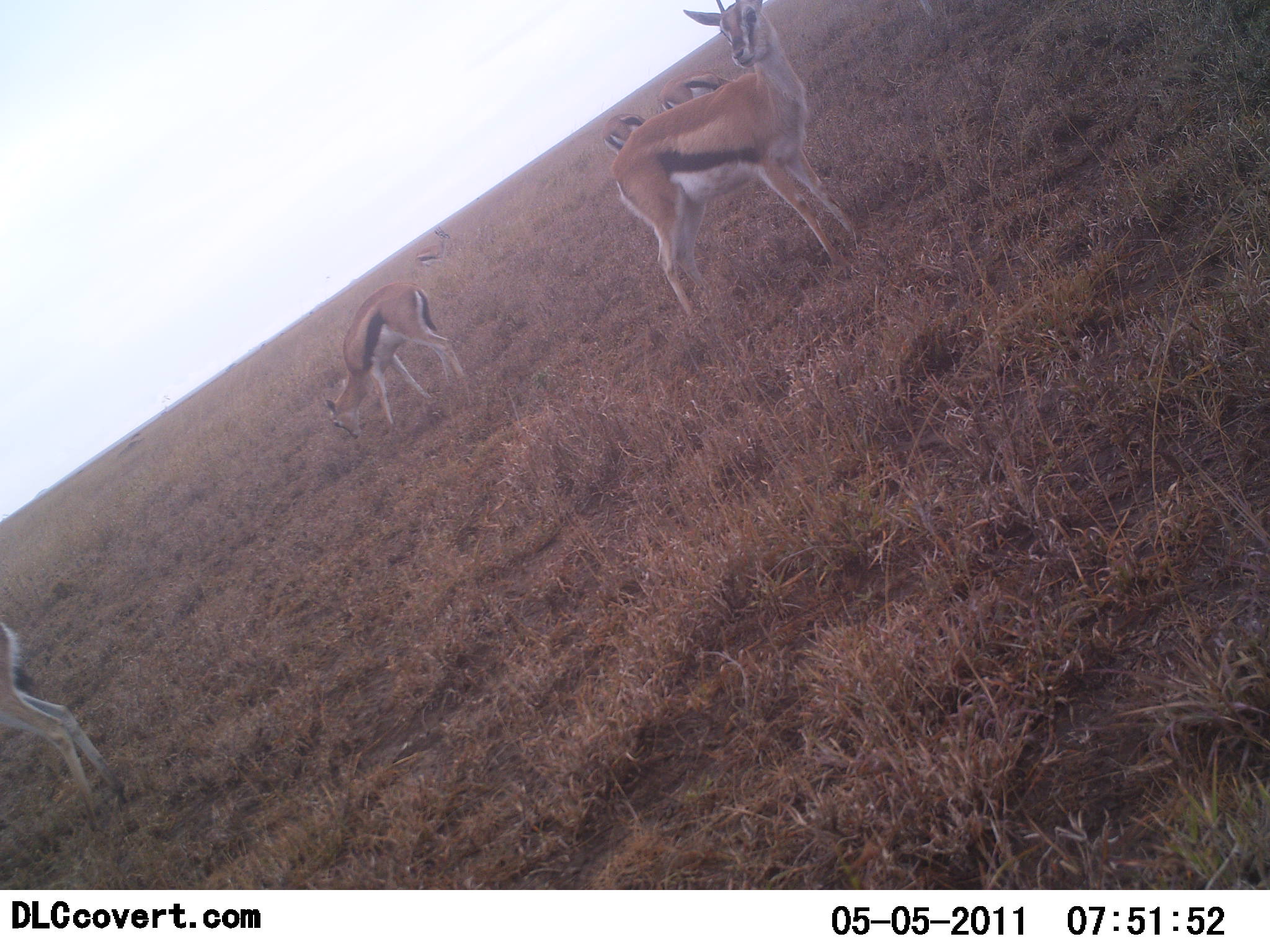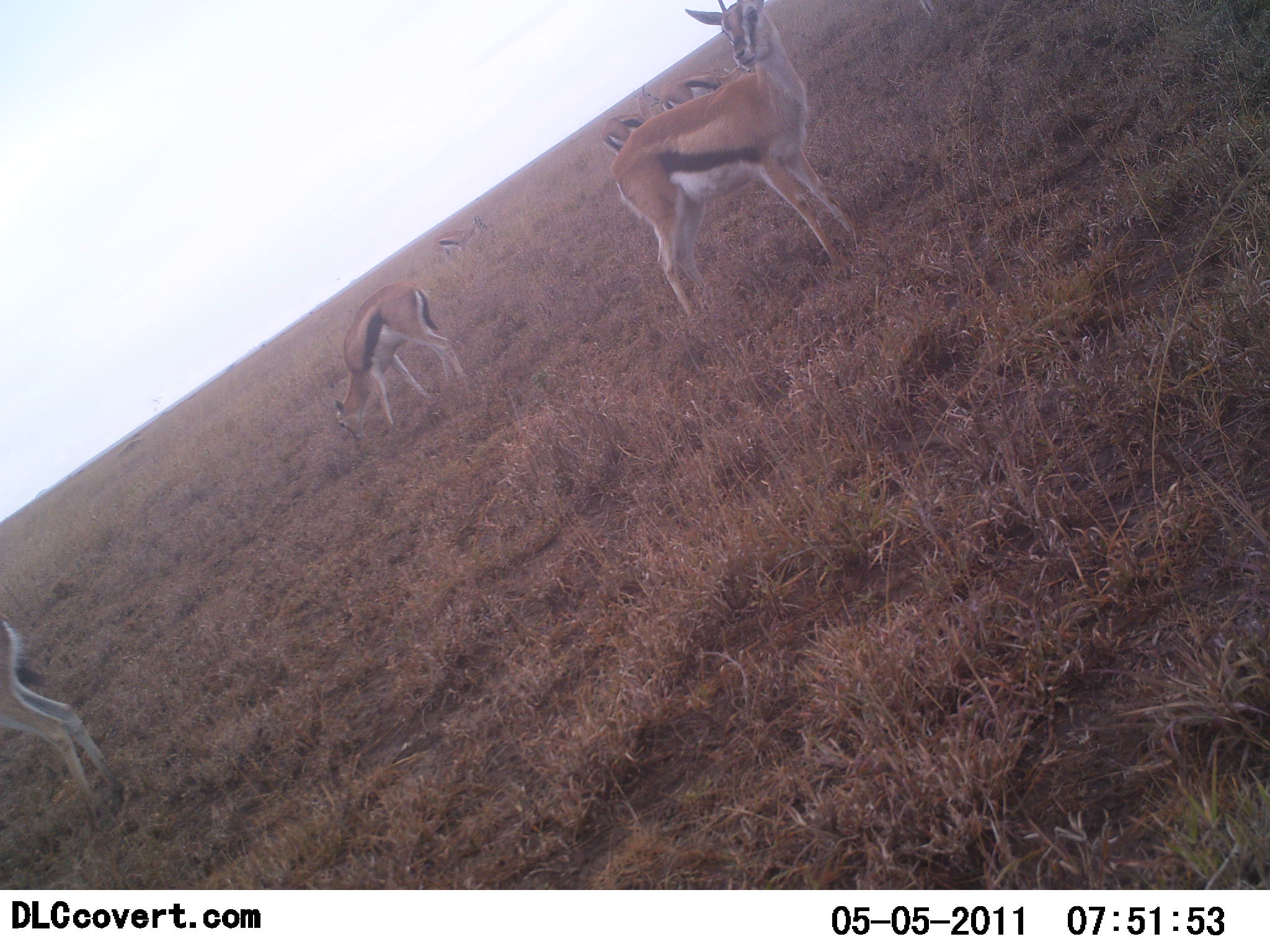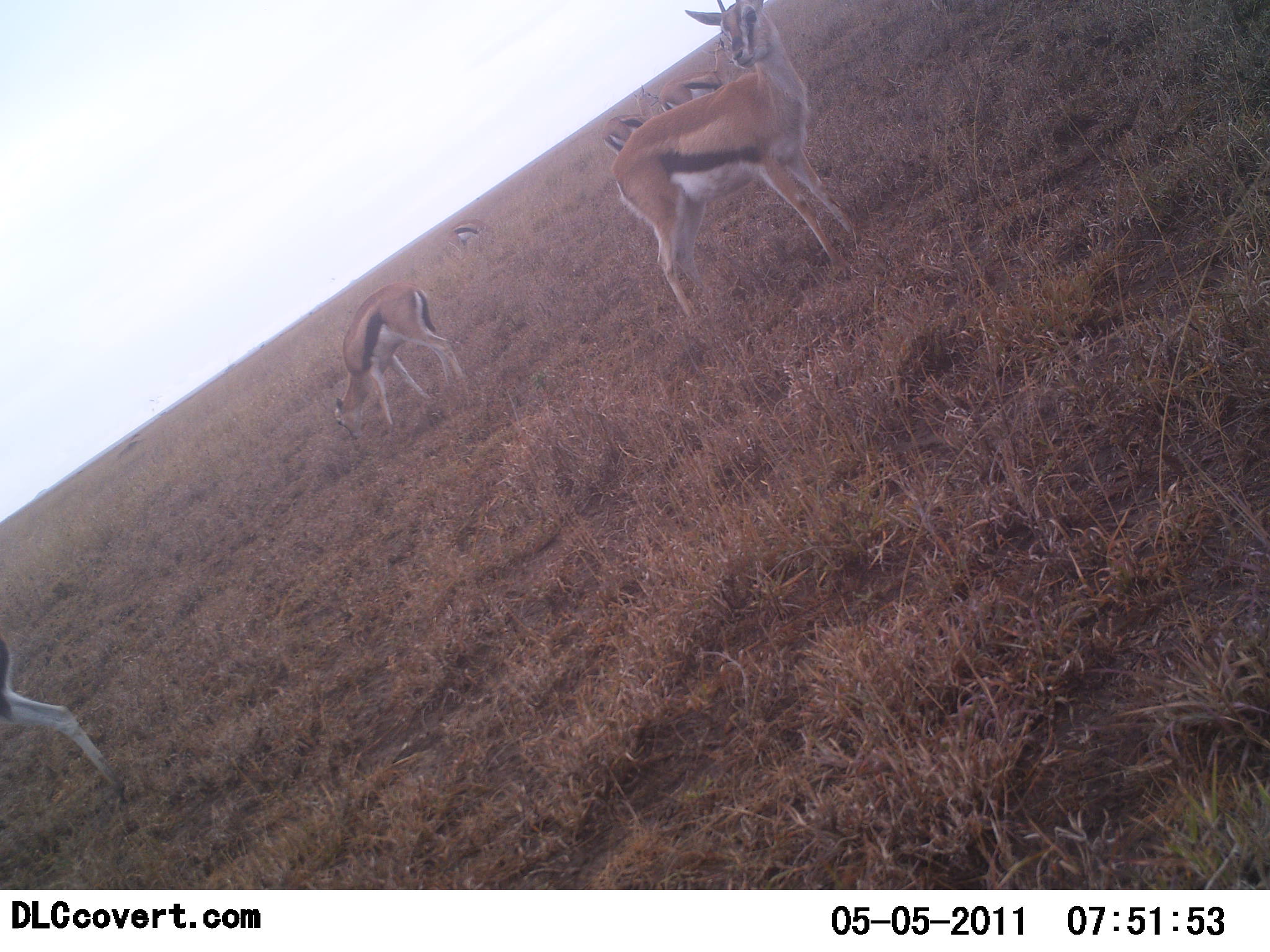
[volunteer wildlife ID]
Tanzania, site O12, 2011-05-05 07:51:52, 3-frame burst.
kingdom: Animalia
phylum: Chordata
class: Mammalia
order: Artiodactyla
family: Bovidae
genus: Eudorcas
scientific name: Eudorcas thomsonii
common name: thomson's gazelle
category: gazellethomsons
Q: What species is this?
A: Gazellethomsons (thomson's gazelle) (Eudorcas thomsonii).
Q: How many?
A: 6.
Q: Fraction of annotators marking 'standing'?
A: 82%.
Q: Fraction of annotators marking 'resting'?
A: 0%.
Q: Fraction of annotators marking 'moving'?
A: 36%.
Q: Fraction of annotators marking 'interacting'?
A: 0%.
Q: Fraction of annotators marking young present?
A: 0%.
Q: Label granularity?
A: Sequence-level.